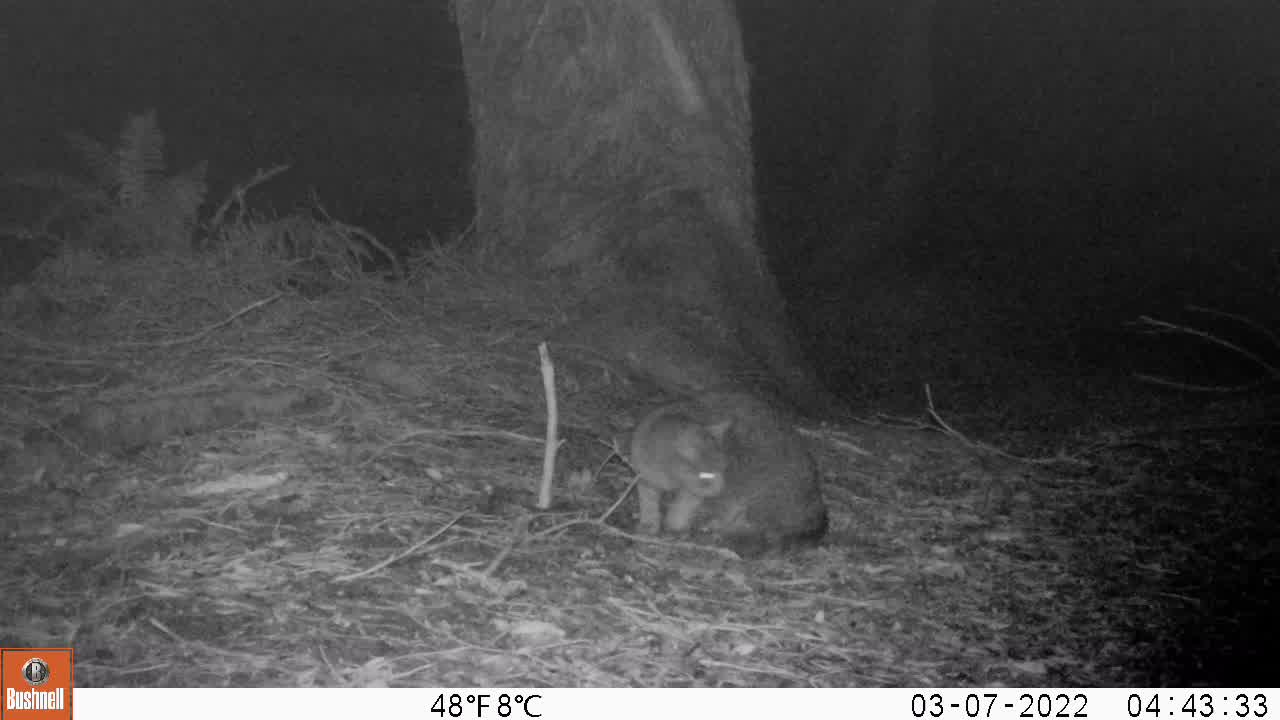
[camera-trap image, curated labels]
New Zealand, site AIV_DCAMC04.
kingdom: Animalia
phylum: Chordata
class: Mammalia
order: Carnivora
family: Felidae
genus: Felis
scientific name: Felis catus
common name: domestic cat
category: cat